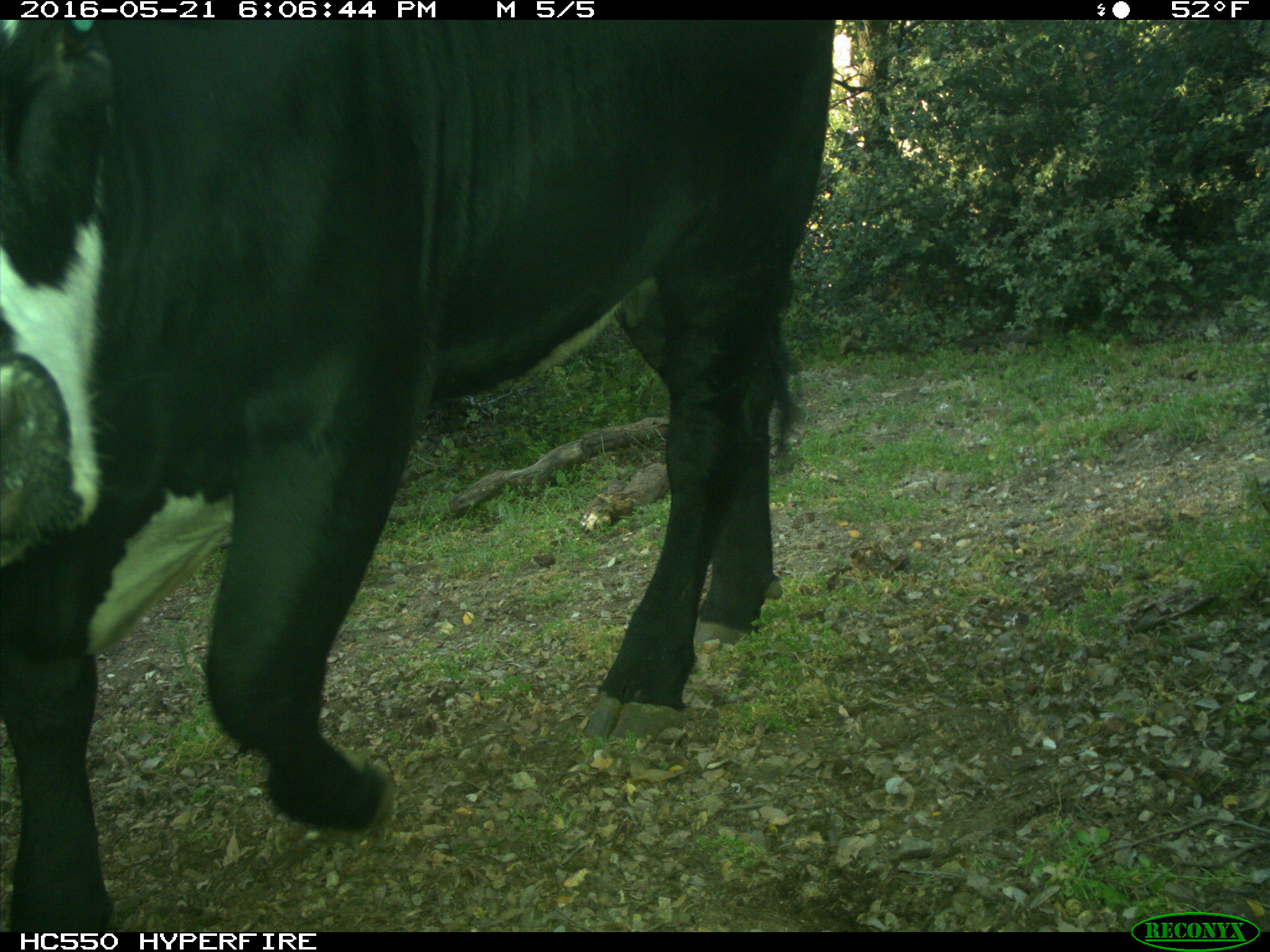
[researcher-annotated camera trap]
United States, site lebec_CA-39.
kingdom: Animalia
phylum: Chordata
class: Mammalia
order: Artiodactyla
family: Bovidae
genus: Bos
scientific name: Bos taurus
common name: domestic cow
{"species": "Bos taurus (domestic cow)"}